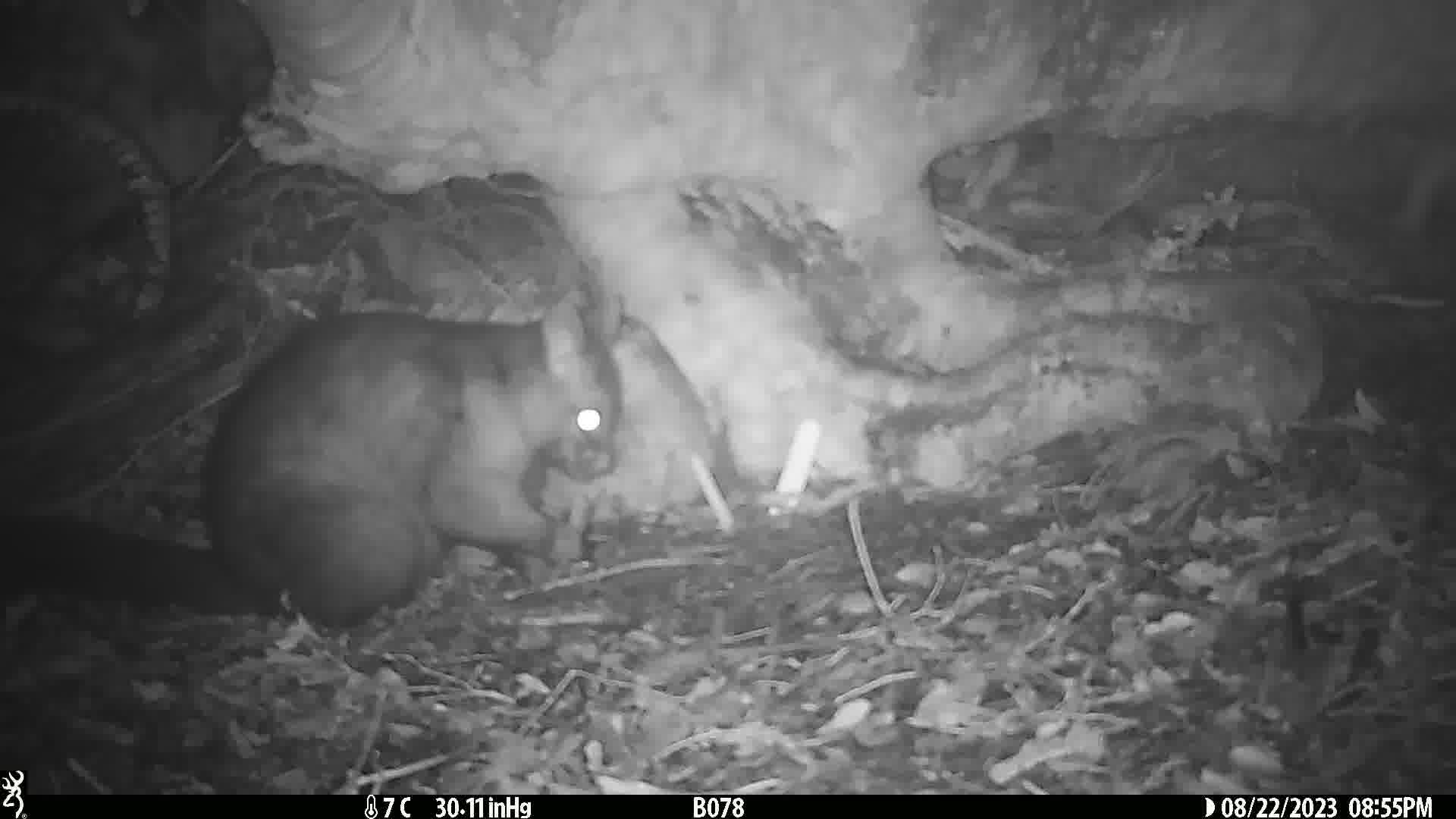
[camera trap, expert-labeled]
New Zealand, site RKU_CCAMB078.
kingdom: Animalia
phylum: Chordata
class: Mammalia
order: Diprotodontia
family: Phalangeridae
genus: Trichosurus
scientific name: Trichosurus vulpecula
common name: common brushtail possum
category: possum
Possum (common brushtail possum) (Trichosurus vulpecula).